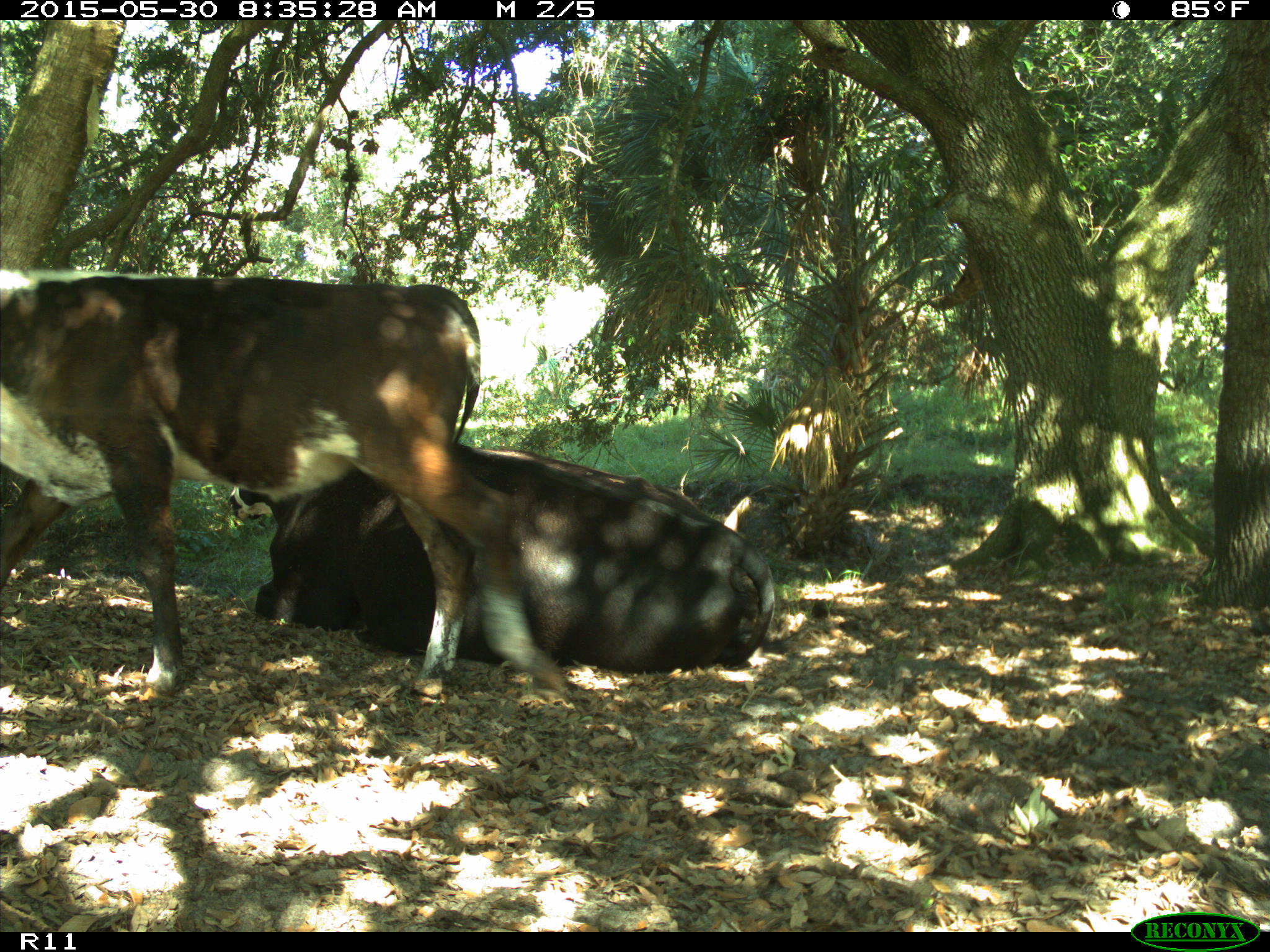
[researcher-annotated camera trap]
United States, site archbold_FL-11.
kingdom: Animalia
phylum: Chordata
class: Mammalia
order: Artiodactyla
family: Bovidae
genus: Bos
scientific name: Bos taurus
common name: domestic cow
Bos taurus (domestic cow).